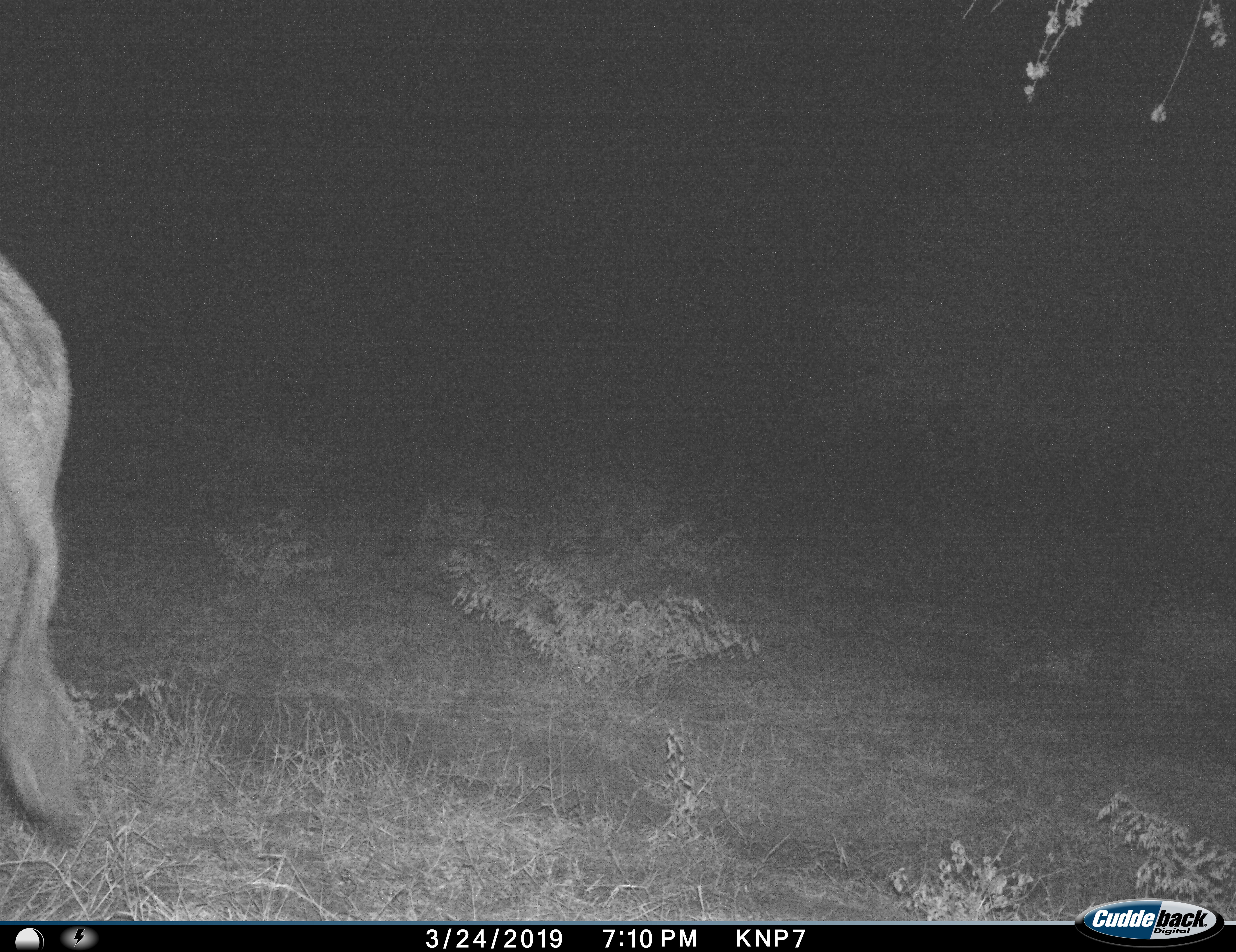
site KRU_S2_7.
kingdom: Animalia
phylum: Chordata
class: Mammalia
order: Artiodactyla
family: Bovidae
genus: Syncerus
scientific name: Syncerus caffer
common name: african buffalo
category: buffalo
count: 1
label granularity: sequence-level